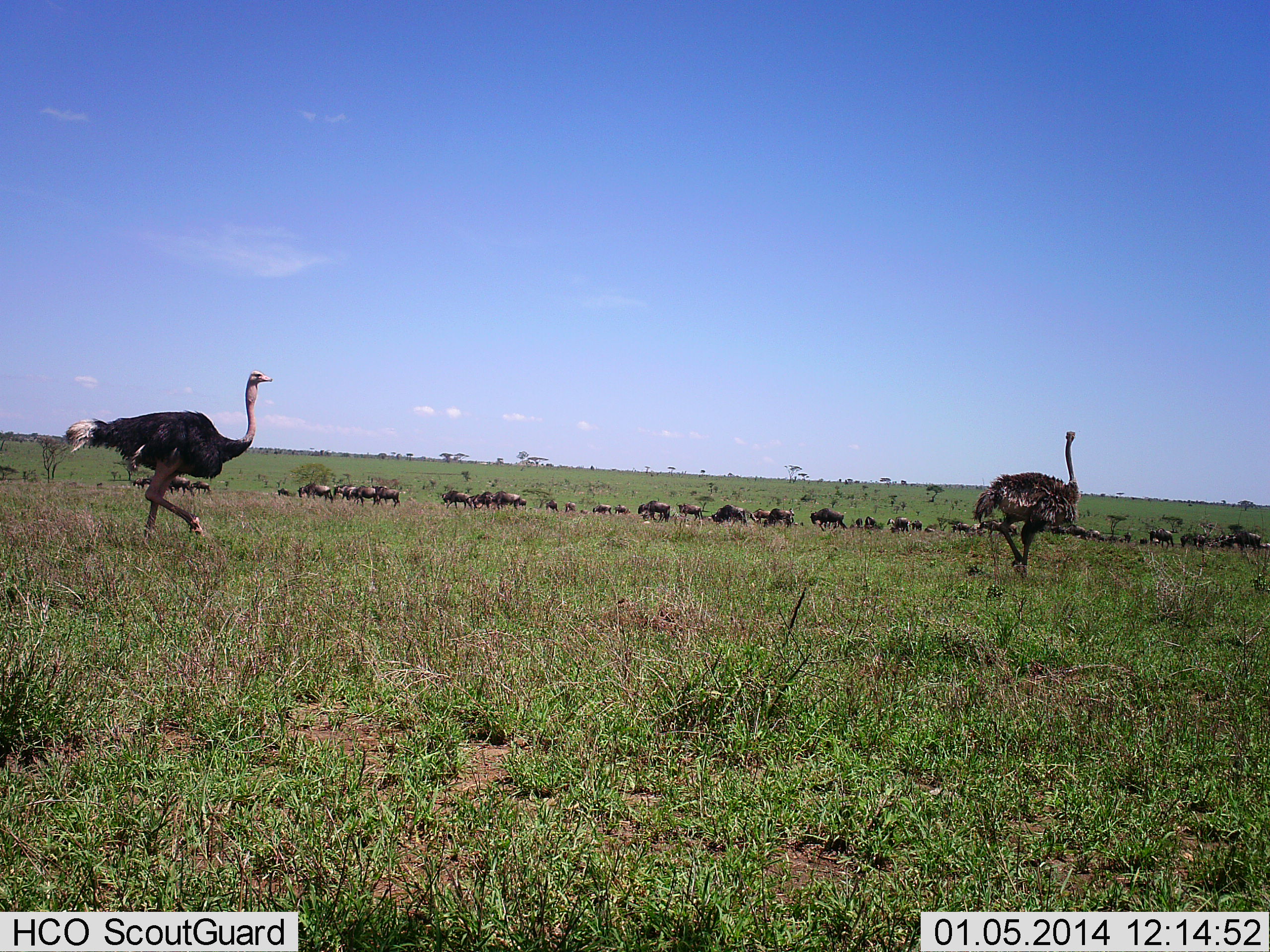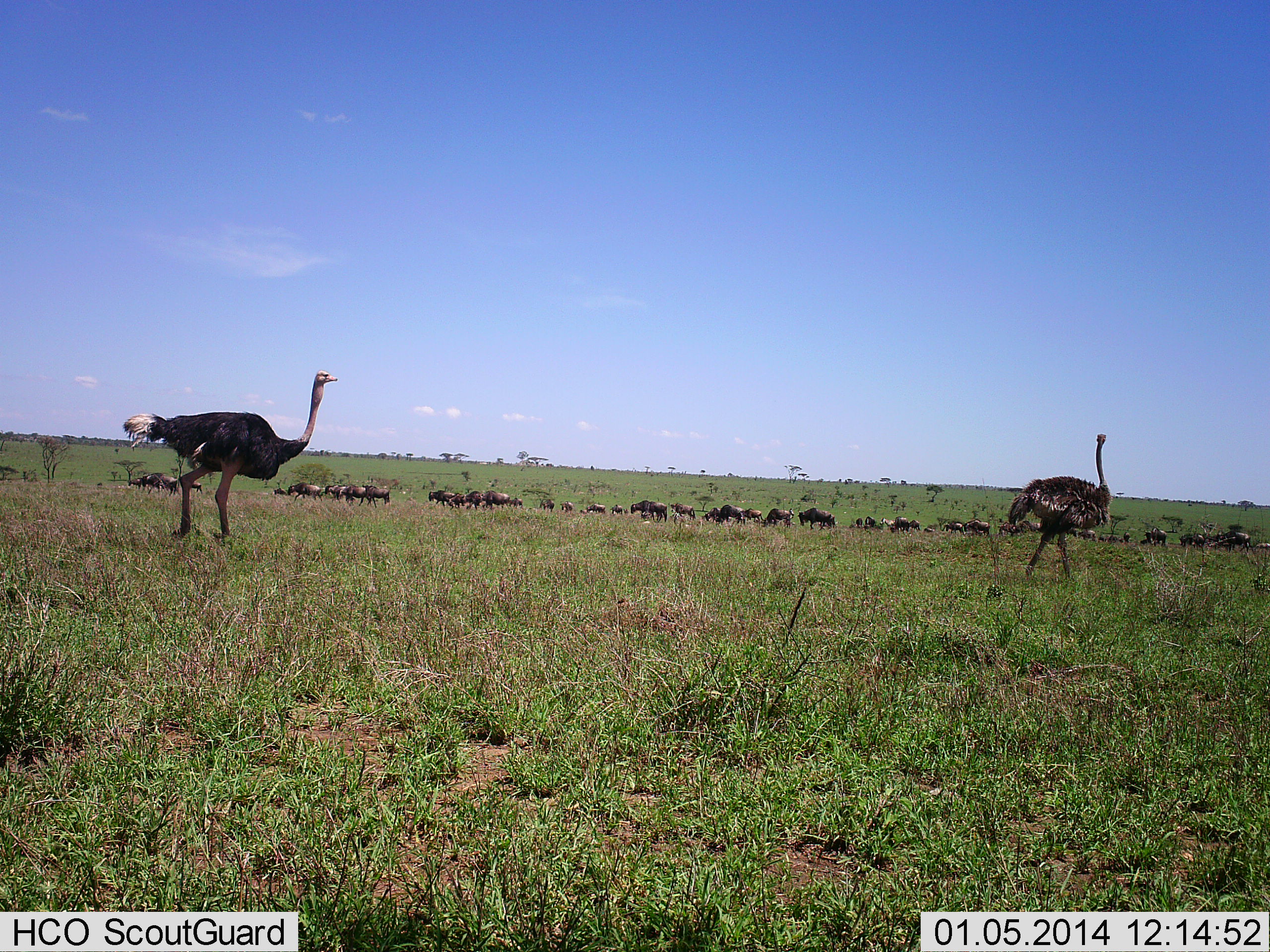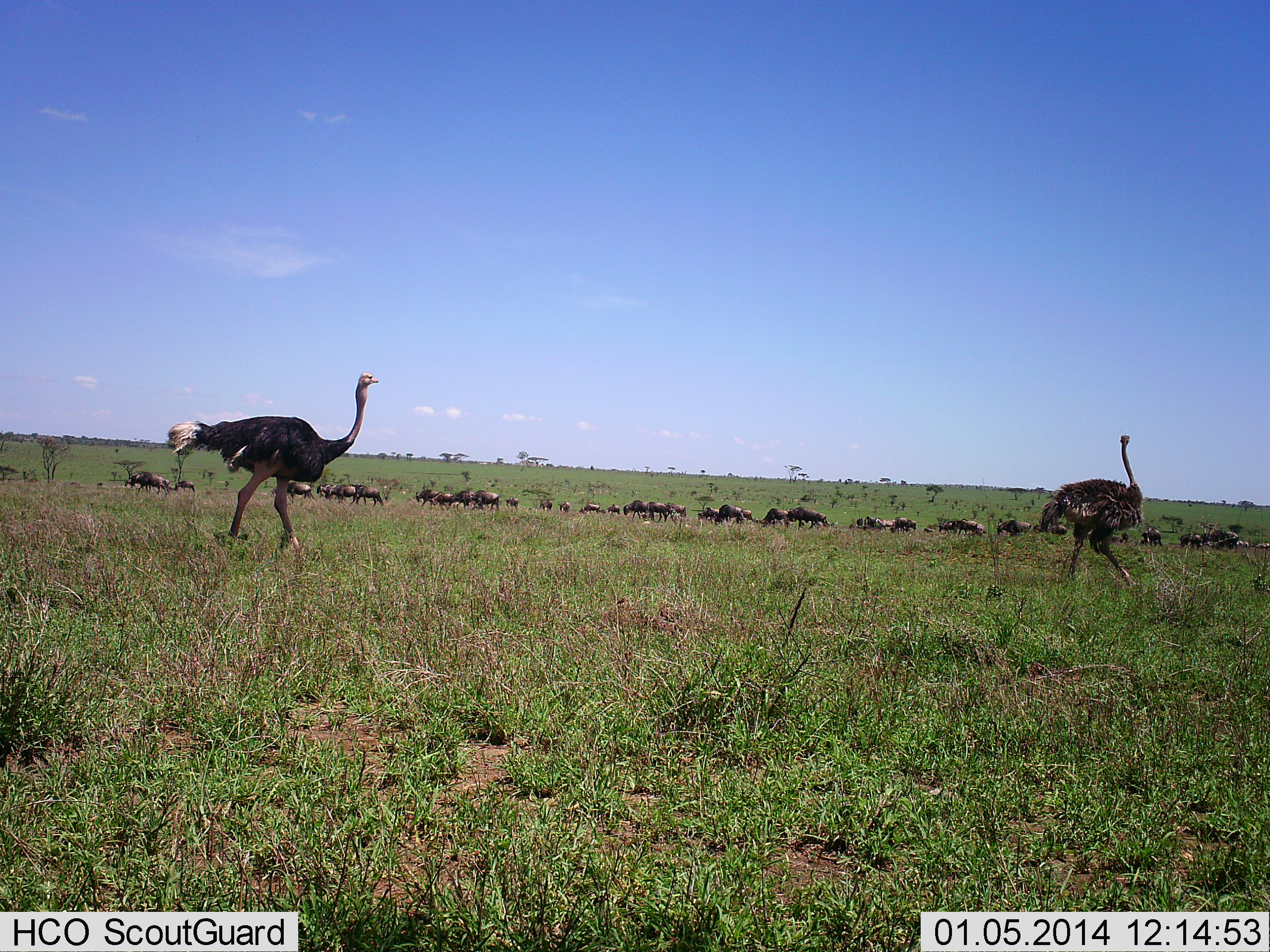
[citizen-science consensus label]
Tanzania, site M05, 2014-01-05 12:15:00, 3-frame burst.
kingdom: Animalia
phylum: Chordata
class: Aves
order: Struthioniformes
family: Struthionidae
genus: Struthio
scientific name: Struthio camelus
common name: ostrich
Ostrich (Struthio camelus), count 2. Behavior (volunteer vote fractions): standing 12%, resting 0%, moving 94%, interacting 0%. Young present (vote fraction): 0%. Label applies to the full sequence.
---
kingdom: Animalia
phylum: Chordata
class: Mammalia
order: Artiodactyla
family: Bovidae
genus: Connochaetes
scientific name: Connochaetes taurinus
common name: blue wildebeest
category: wildebeest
Wildebeest (blue wildebeest) (Connochaetes taurinus), count 11-50. Behavior (volunteer vote fractions): standing 10%, resting 0%, moving 90%, interacting 0%. Young present (vote fraction): 0%. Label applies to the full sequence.